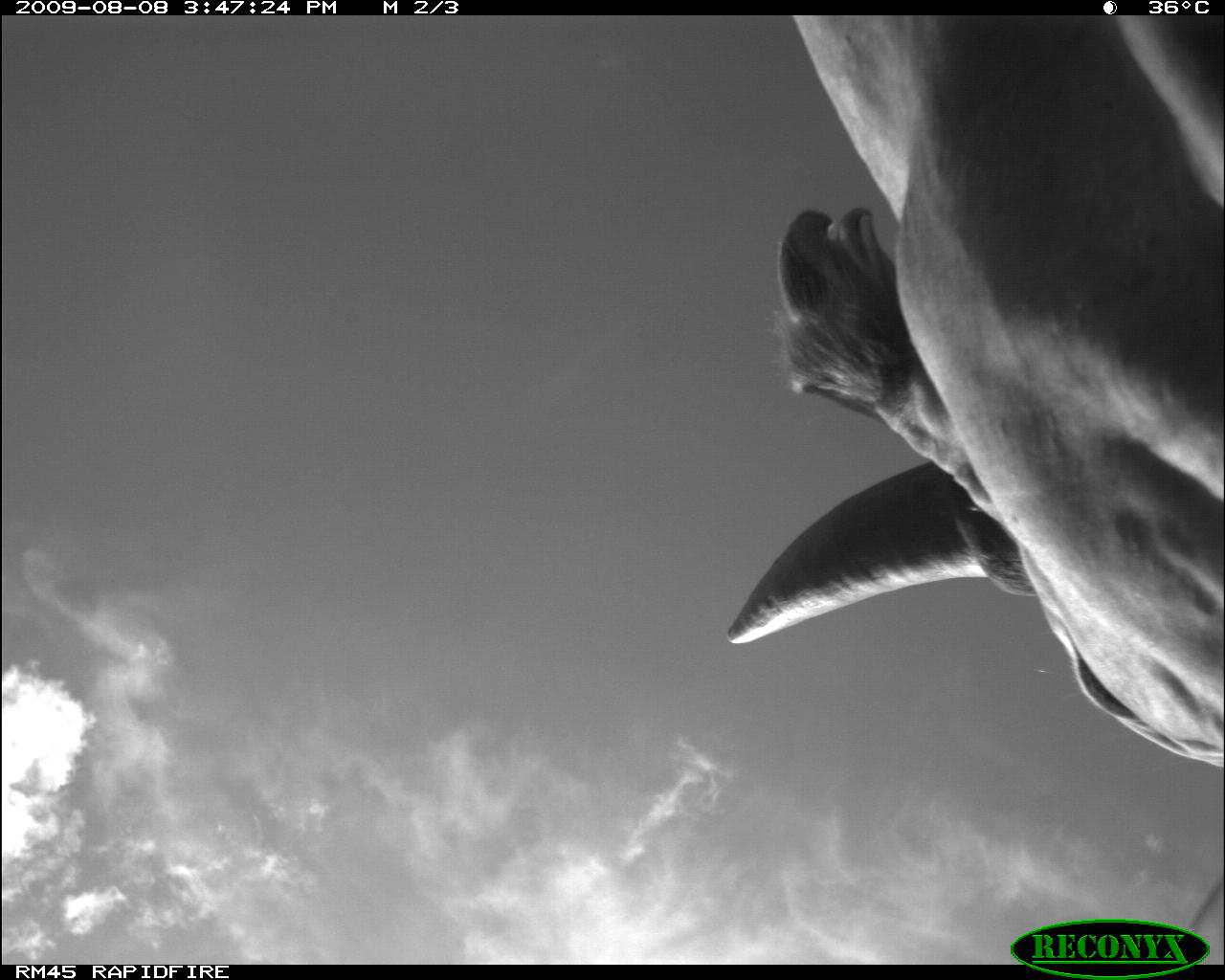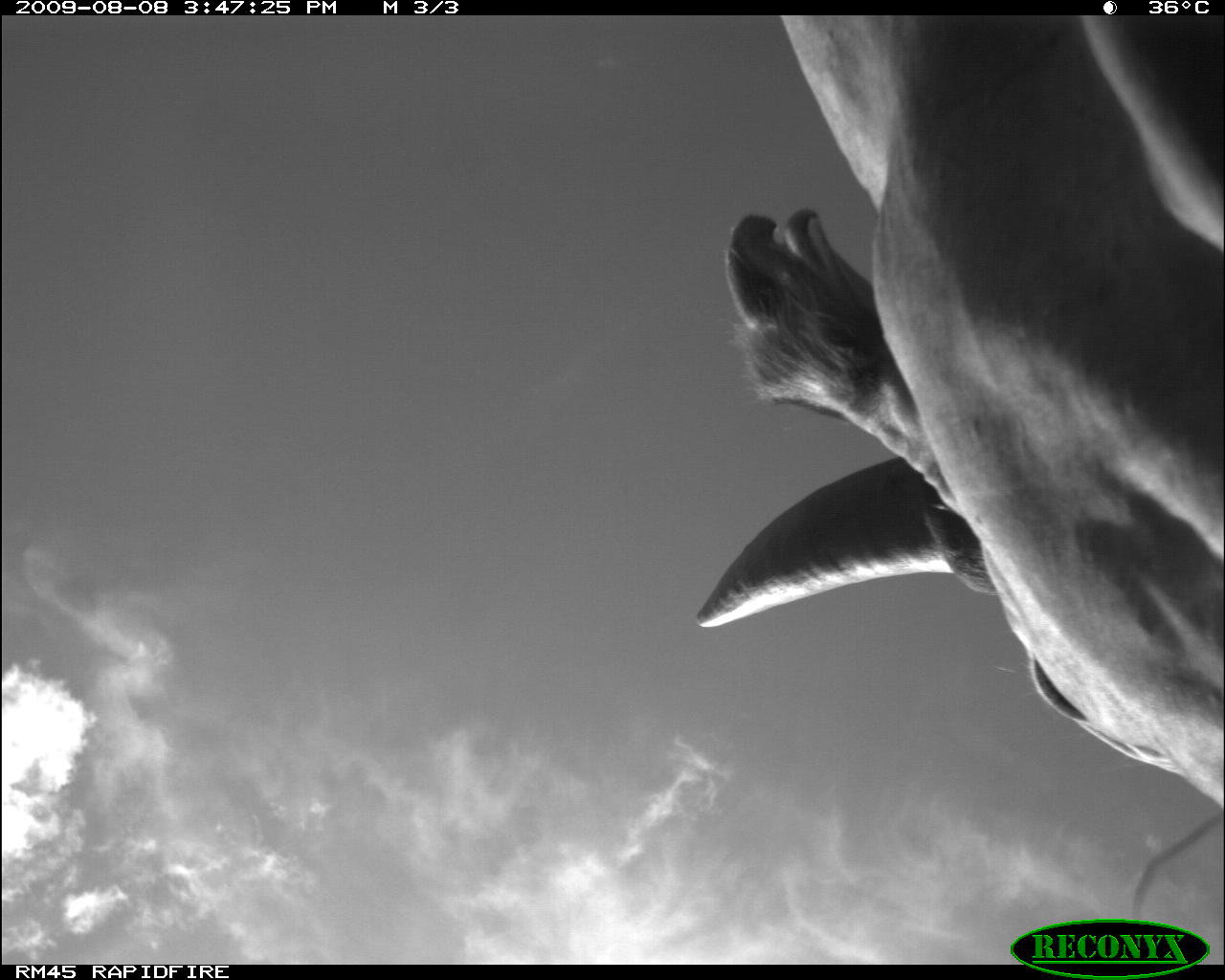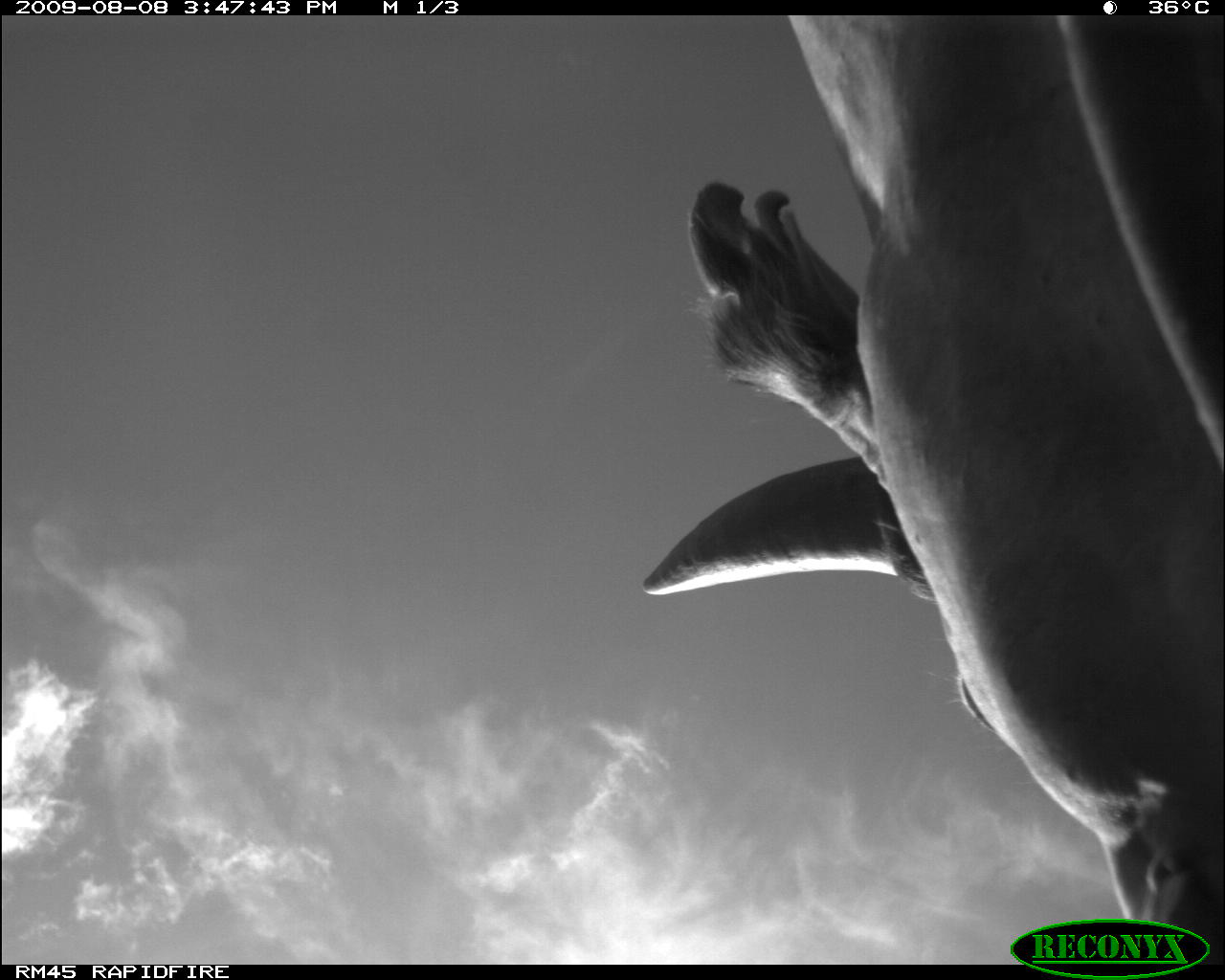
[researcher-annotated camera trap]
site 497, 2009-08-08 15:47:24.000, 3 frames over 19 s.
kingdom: Animalia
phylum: Chordata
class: Mammalia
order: Artiodactyla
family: Bovidae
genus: Tragelaphus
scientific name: Tragelaphus oryx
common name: eland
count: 1